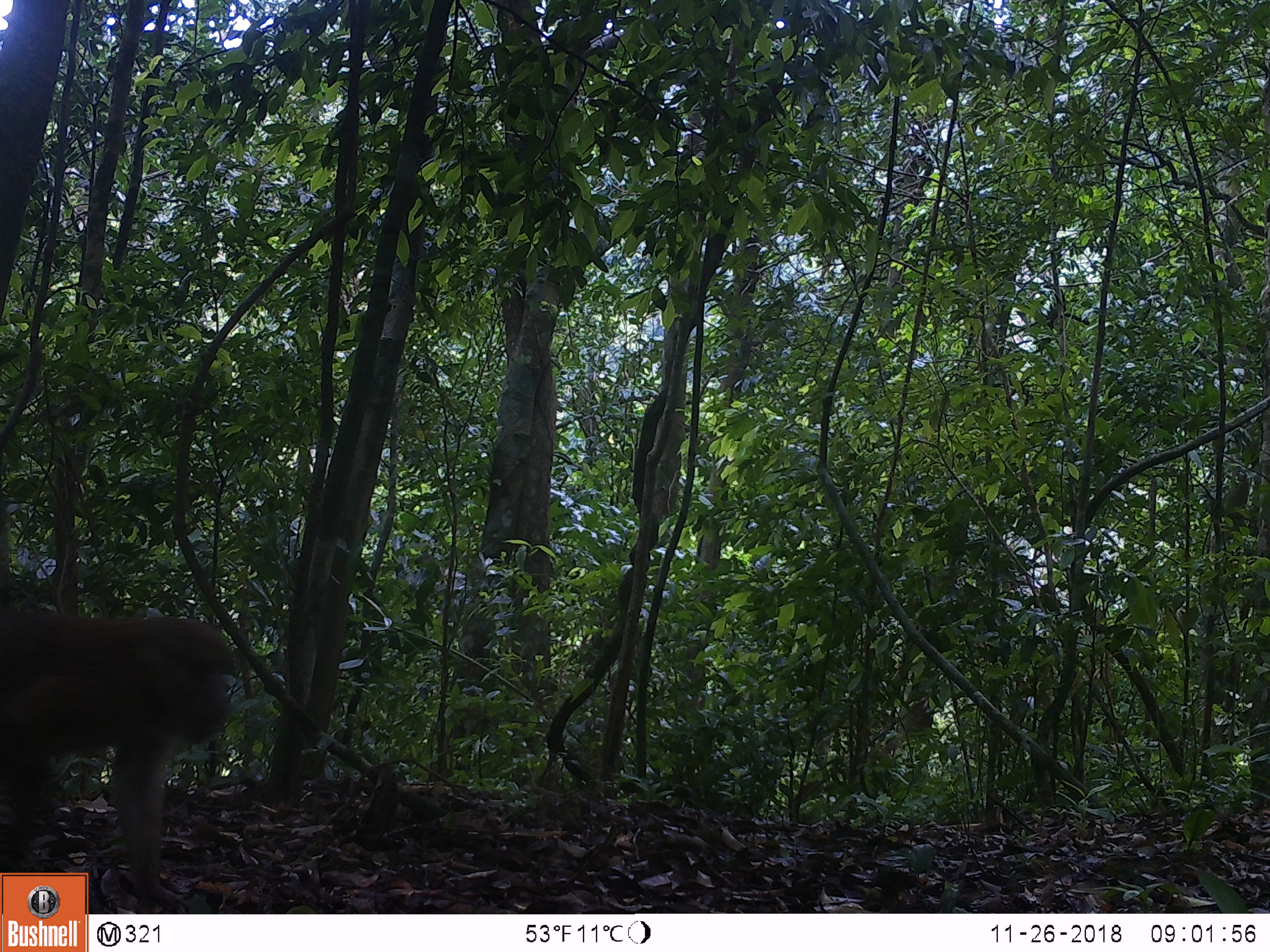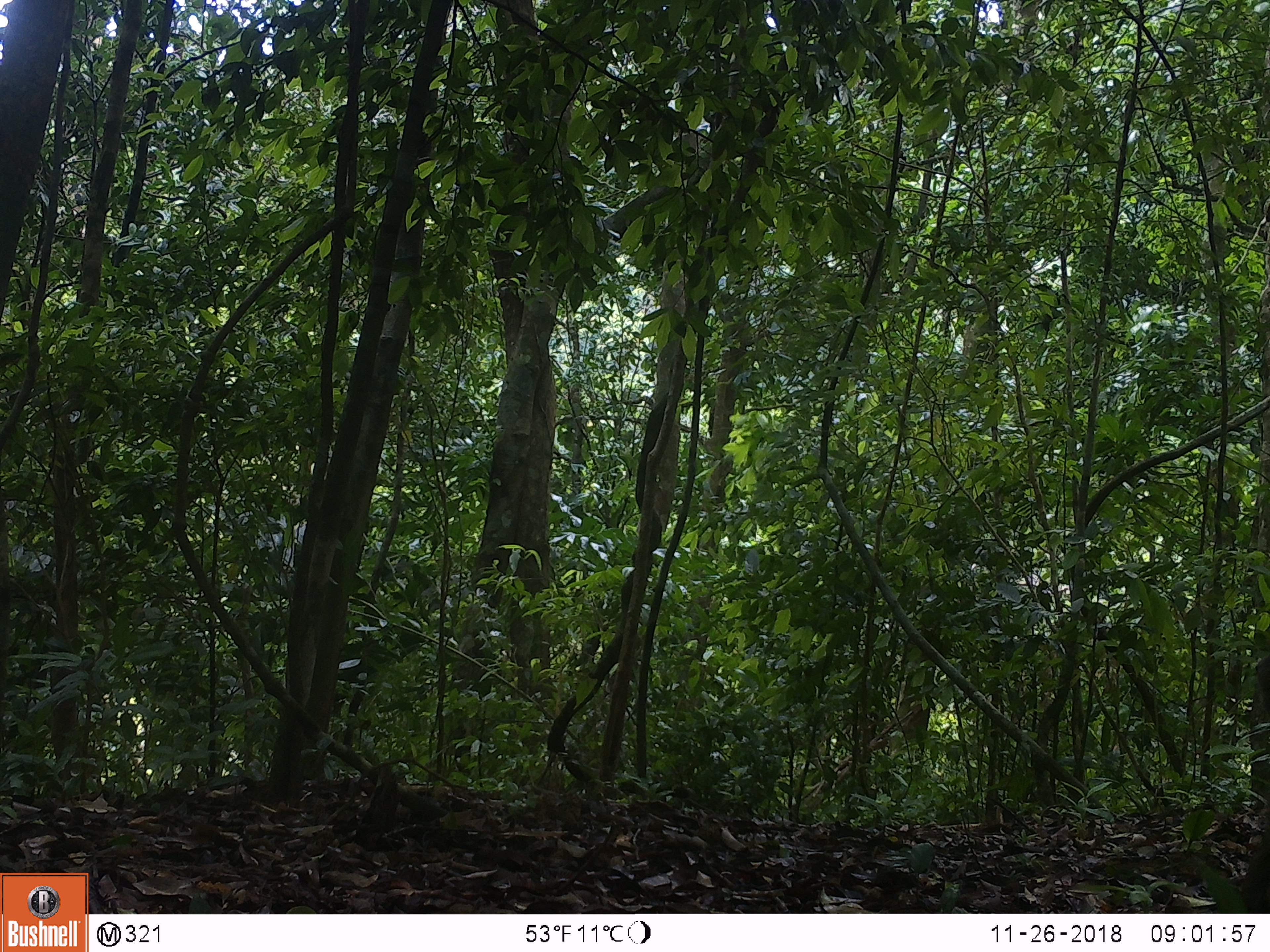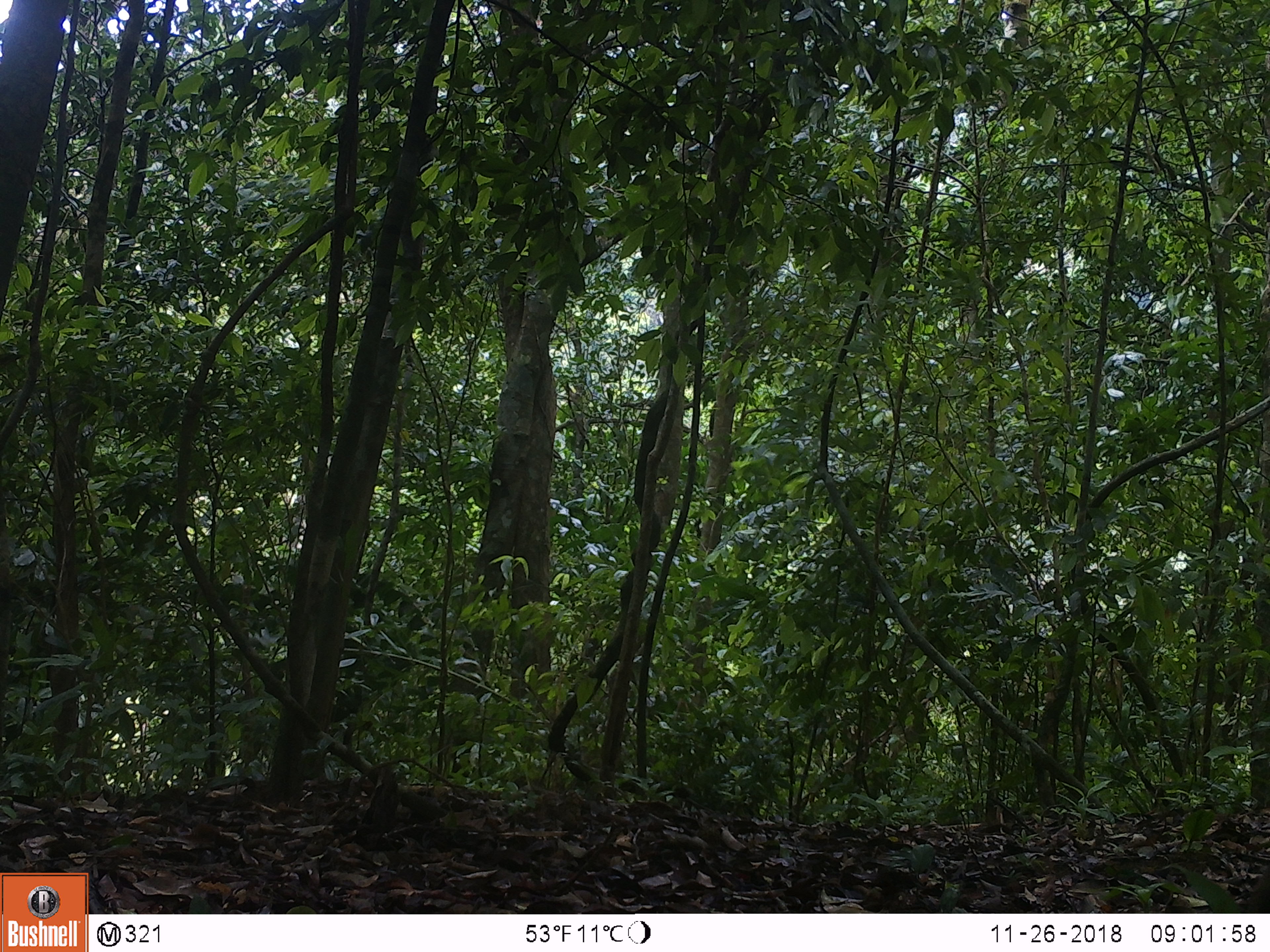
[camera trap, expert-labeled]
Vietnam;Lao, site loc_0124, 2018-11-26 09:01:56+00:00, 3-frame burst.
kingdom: Animalia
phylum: Chordata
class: Mammalia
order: Primates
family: Cercopithecidae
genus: Macaca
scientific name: Macaca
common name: macaque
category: unidentified macaque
Unidentified macaque (macaque) (Macaca). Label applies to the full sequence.